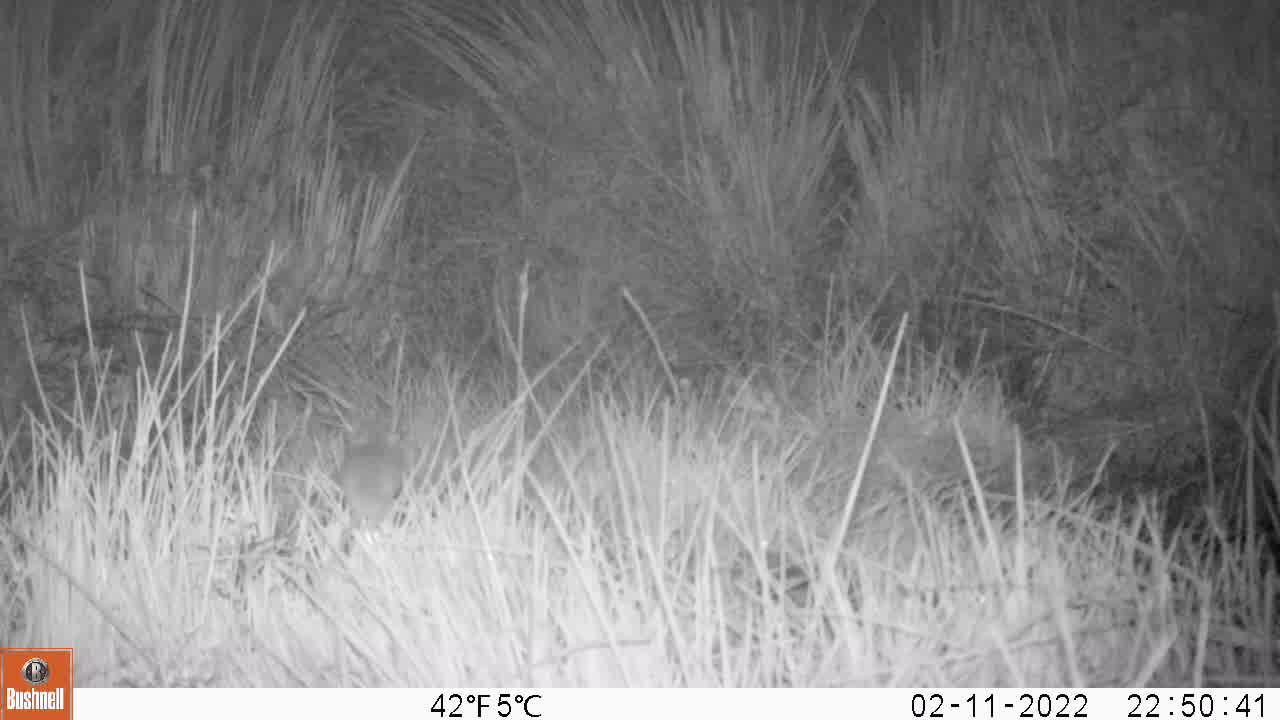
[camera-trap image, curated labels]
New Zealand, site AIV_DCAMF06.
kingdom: Animalia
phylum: Chordata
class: Mammalia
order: Rodentia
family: Muridae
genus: Mus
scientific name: Mus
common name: mouse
Mouse (Mus).